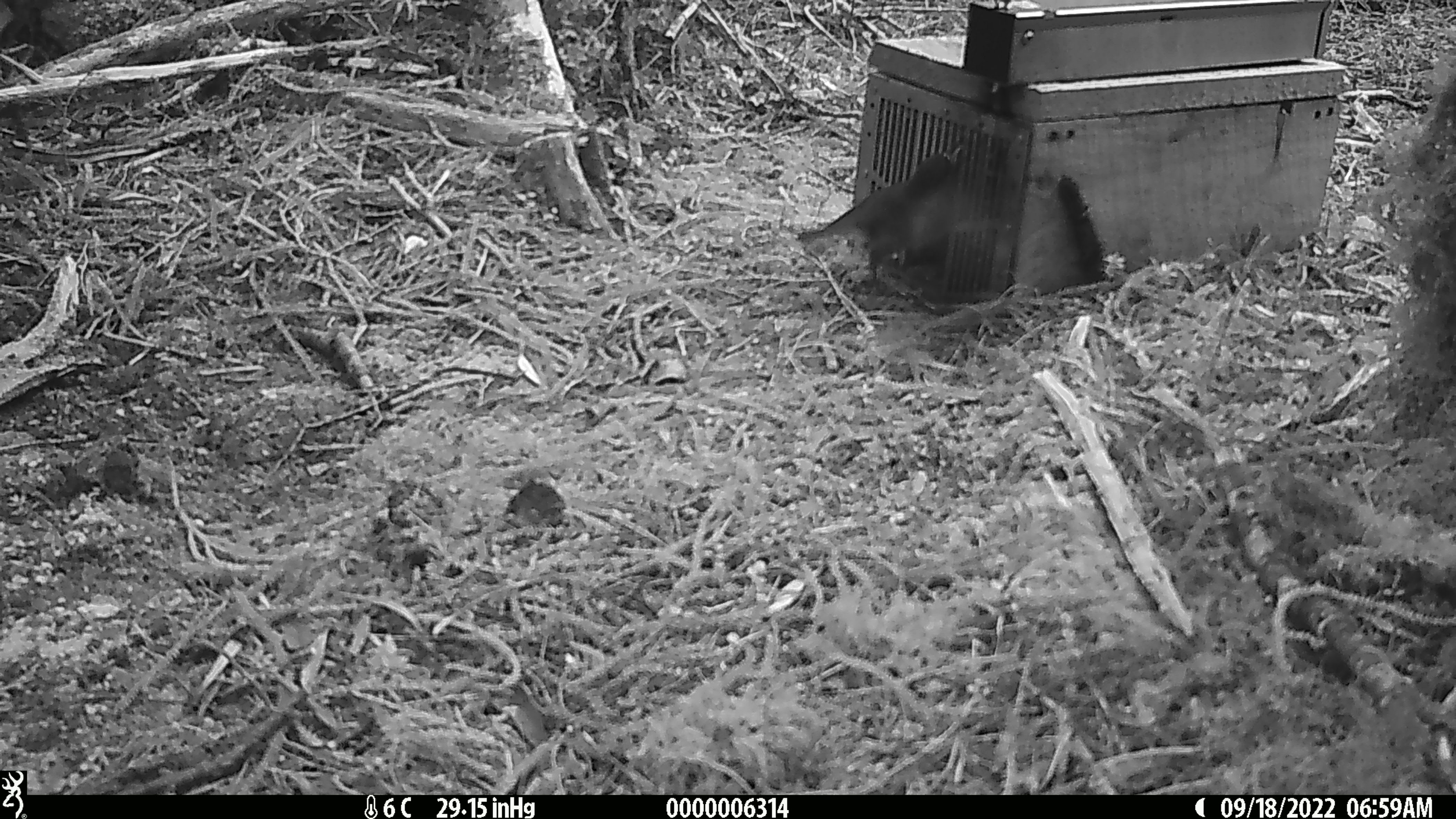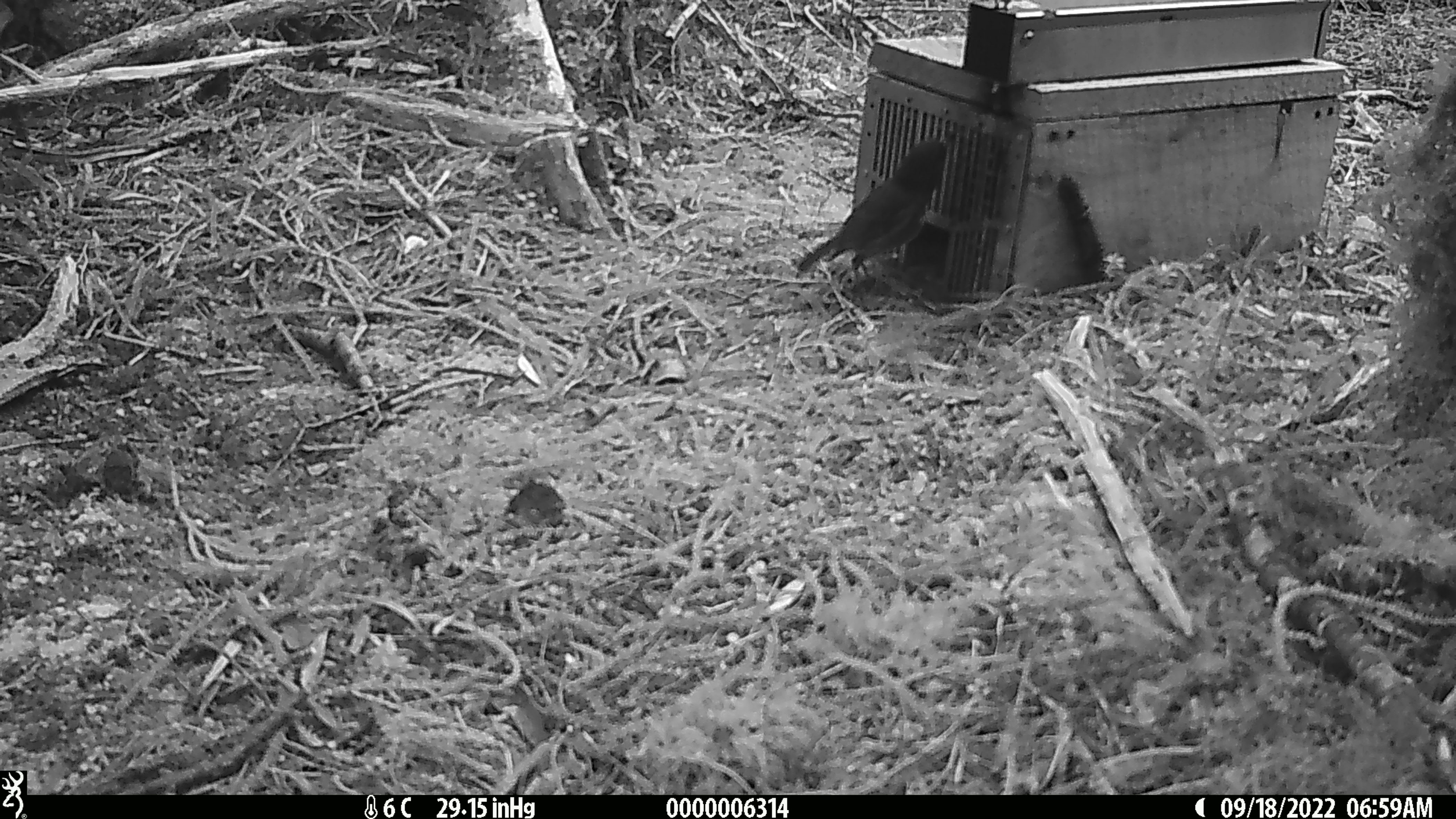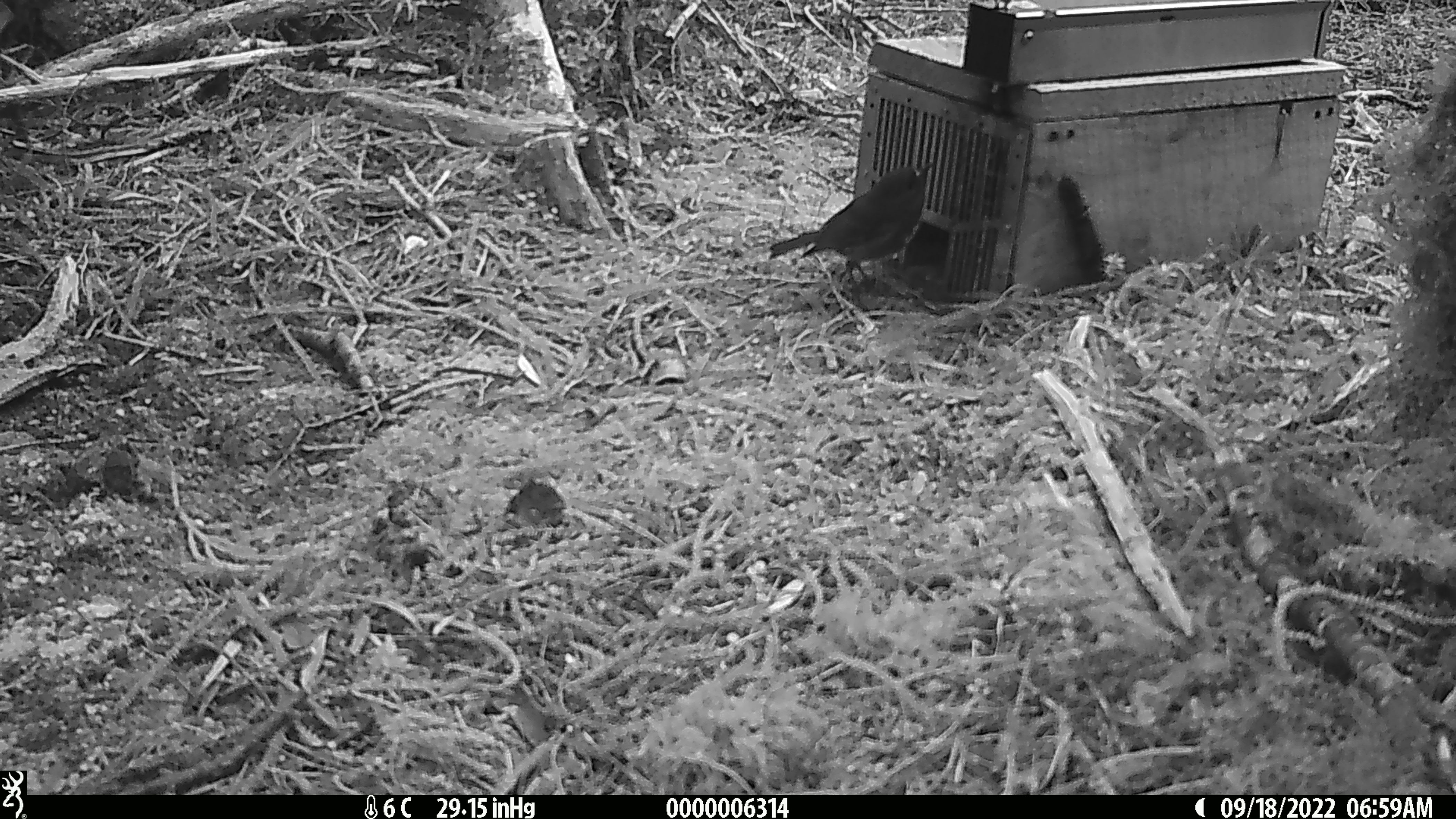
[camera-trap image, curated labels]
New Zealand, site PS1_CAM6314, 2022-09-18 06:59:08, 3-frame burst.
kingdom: Animalia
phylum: Chordata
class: Aves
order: Passeriformes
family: Petroicidae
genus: Petroica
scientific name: Petroica australis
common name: new zealand robin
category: robin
Robin (new zealand robin) (Petroica australis).